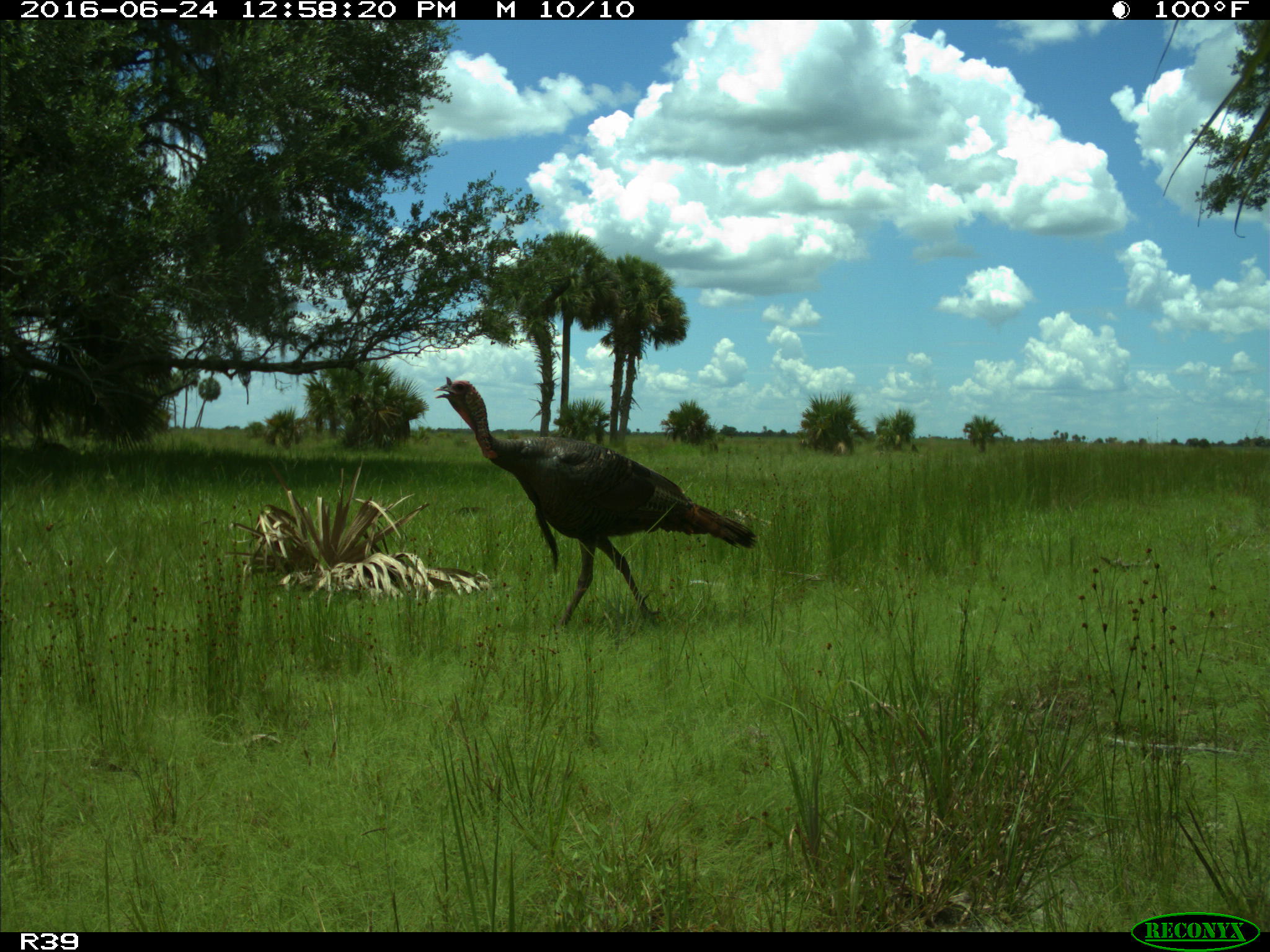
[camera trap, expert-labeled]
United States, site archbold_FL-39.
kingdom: Animalia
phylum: Chordata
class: Aves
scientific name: Aves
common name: birds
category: unidentified bird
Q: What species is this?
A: Unidentified bird (birds) (Aves).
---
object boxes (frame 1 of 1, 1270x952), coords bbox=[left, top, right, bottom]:
animal: bbox=[433, 376, 757, 633]